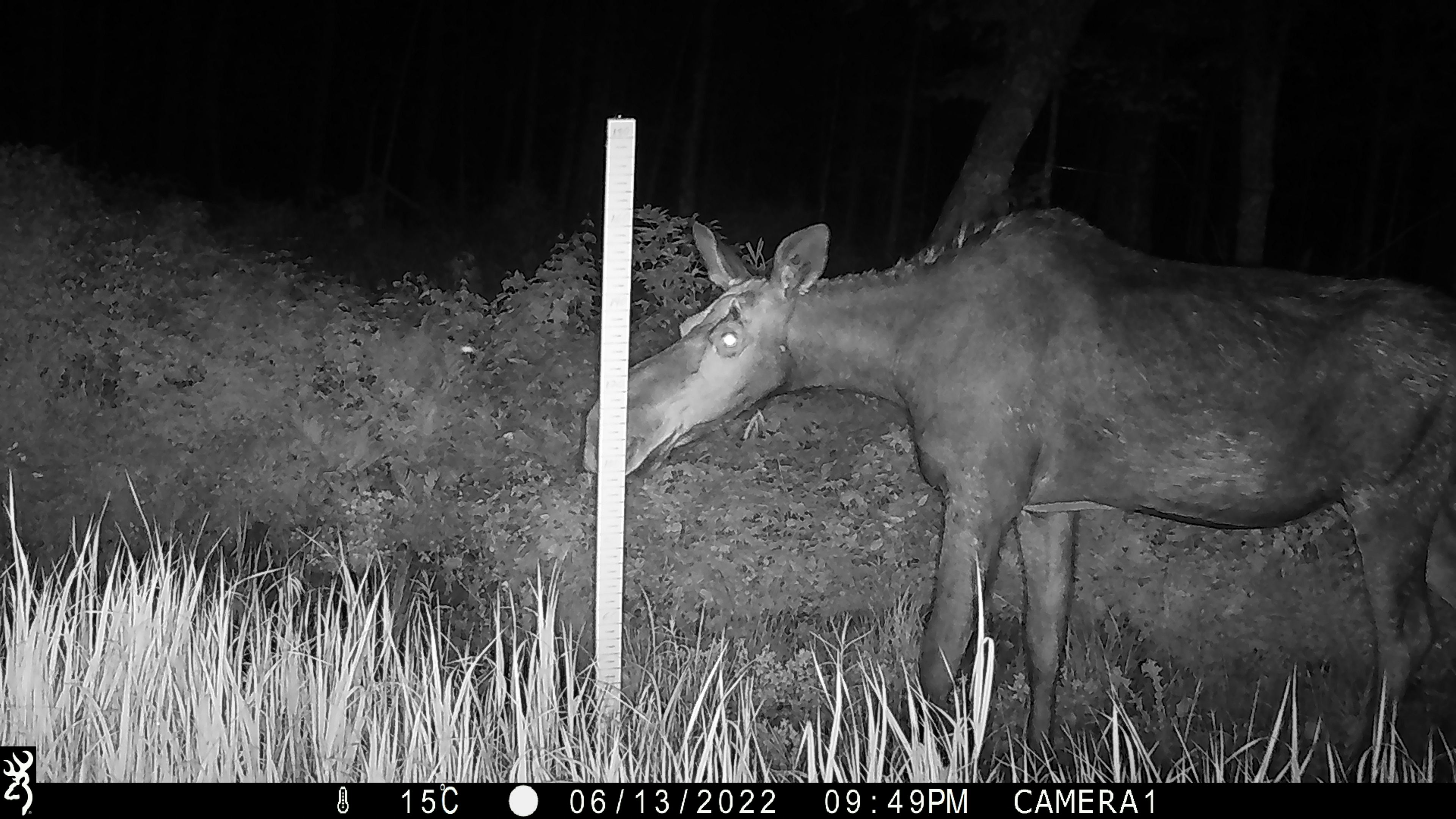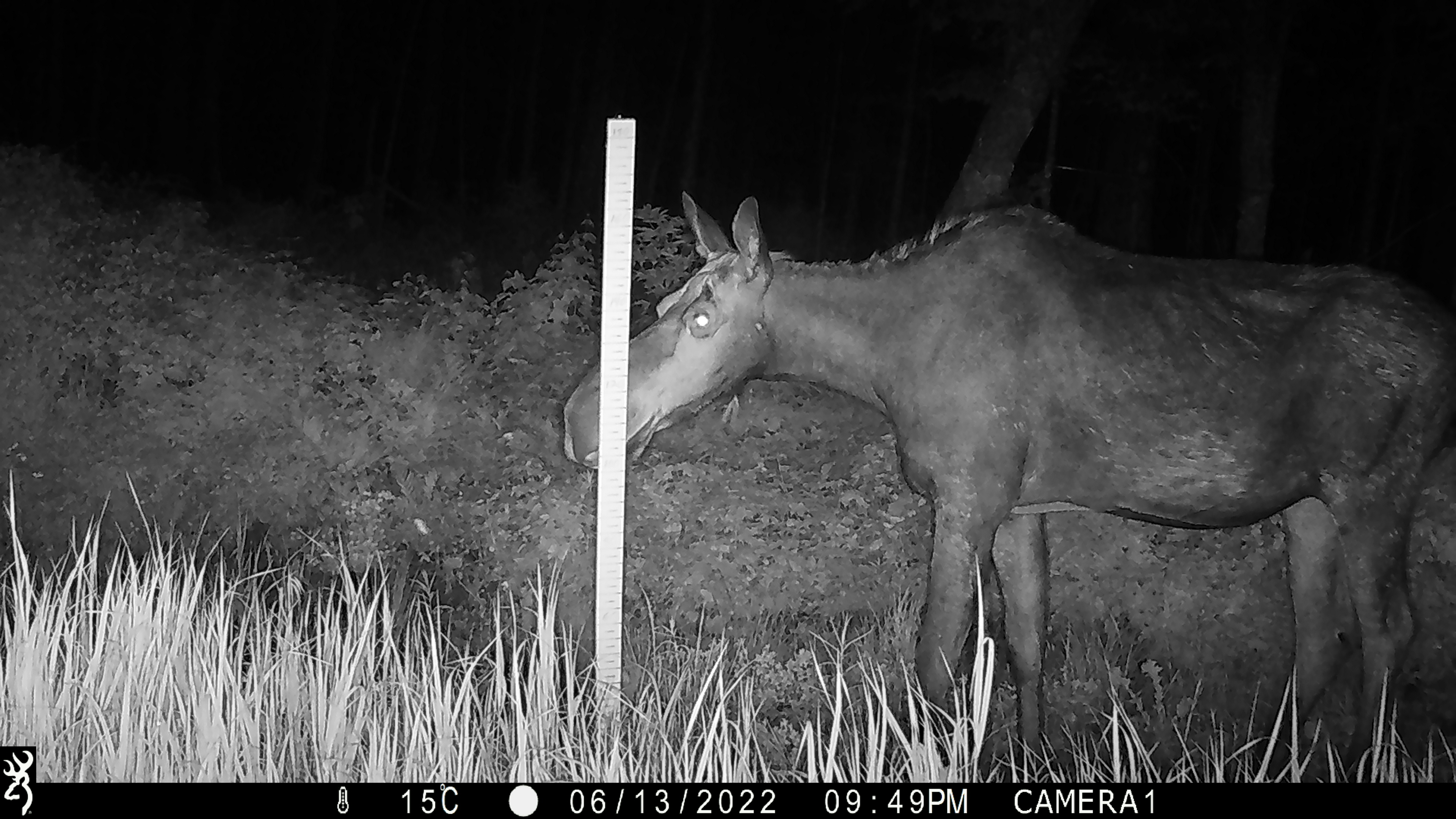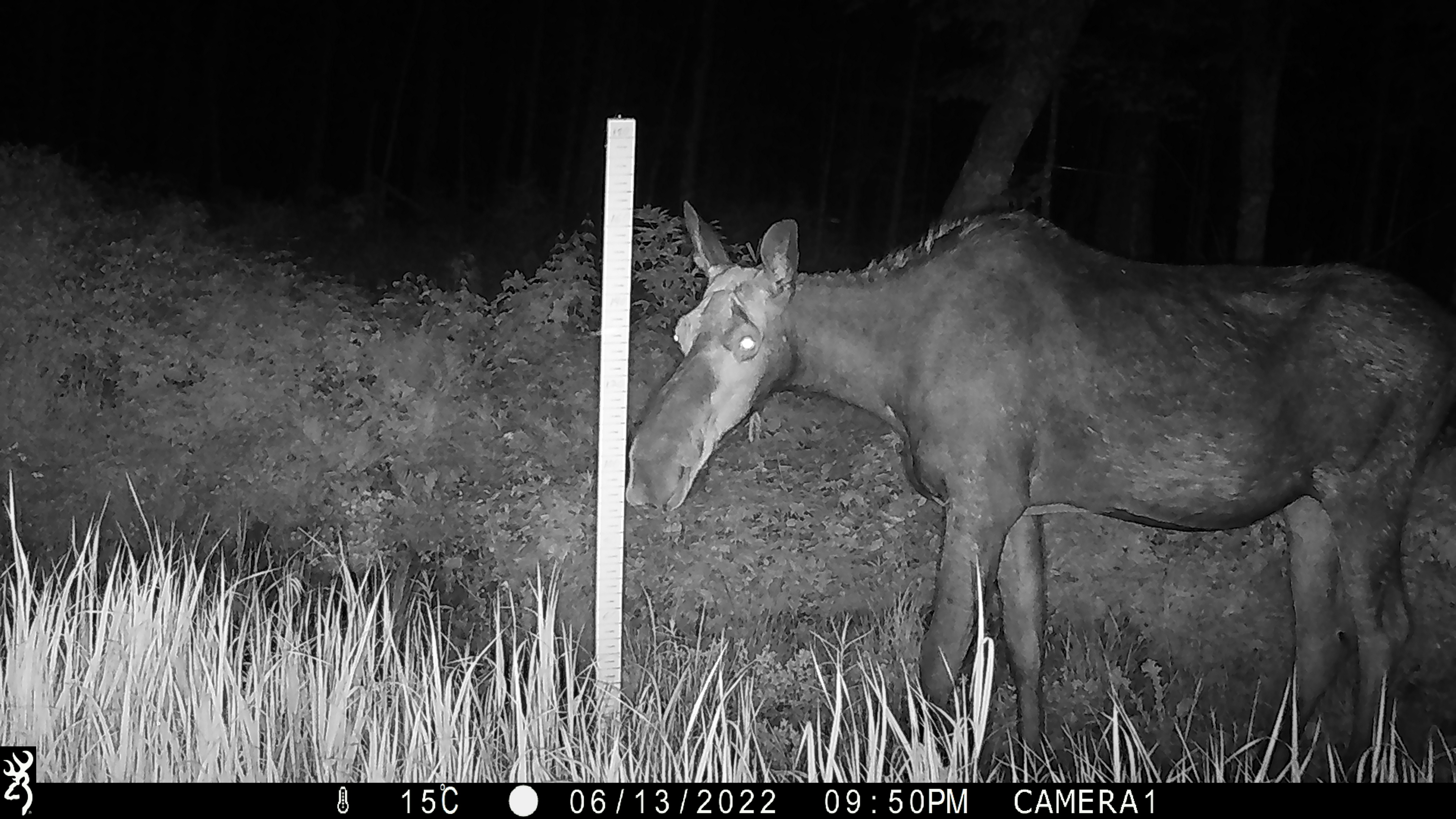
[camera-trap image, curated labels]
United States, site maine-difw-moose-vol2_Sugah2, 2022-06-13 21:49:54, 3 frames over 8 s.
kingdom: Animalia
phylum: Chordata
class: Mammalia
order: Artiodactyla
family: Cervidae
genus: Alces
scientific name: Alces alces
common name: moose